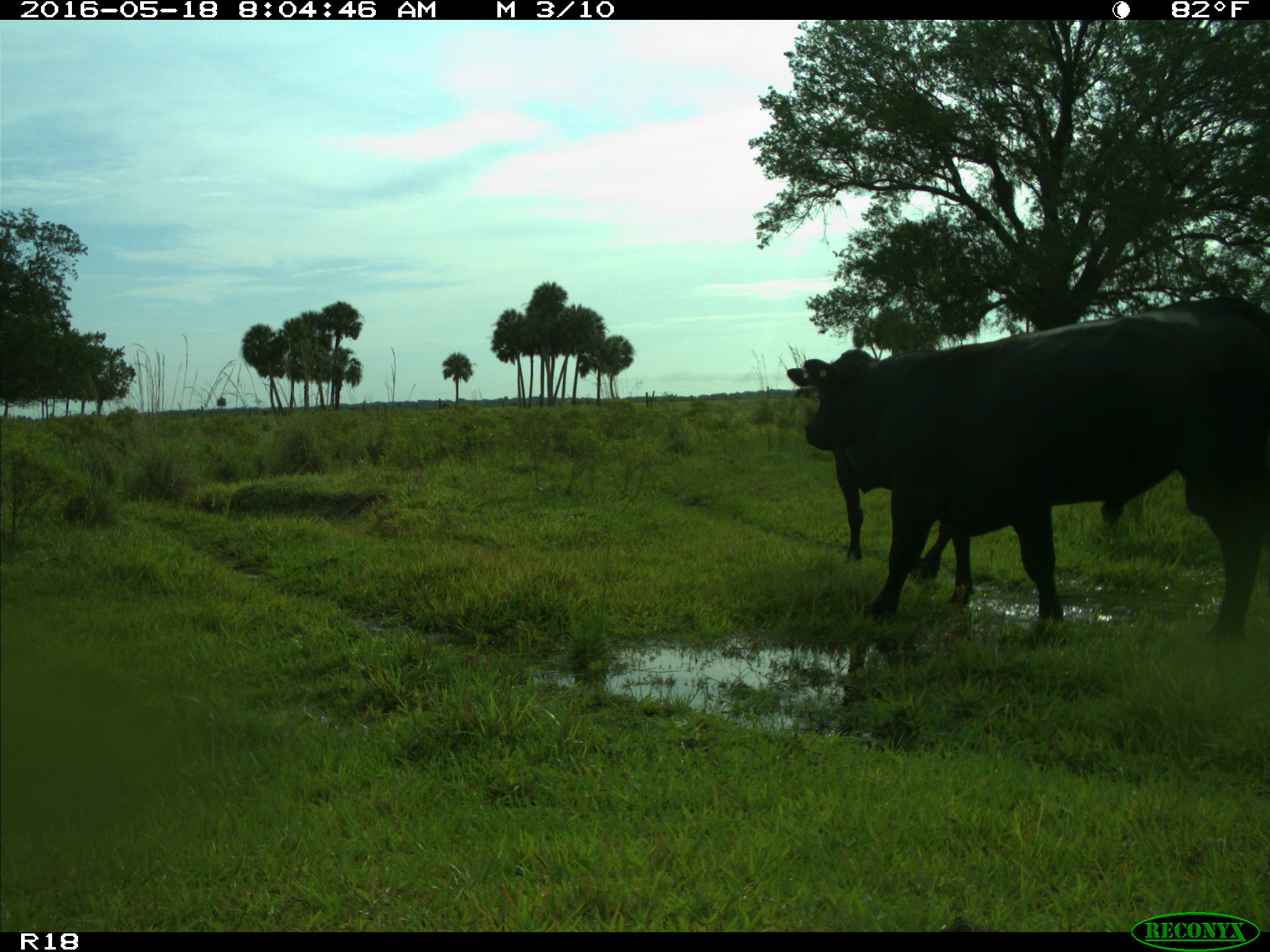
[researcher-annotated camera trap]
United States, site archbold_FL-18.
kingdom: Animalia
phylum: Chordata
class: Mammalia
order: Artiodactyla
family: Bovidae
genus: Bos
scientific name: Bos taurus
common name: domestic cow